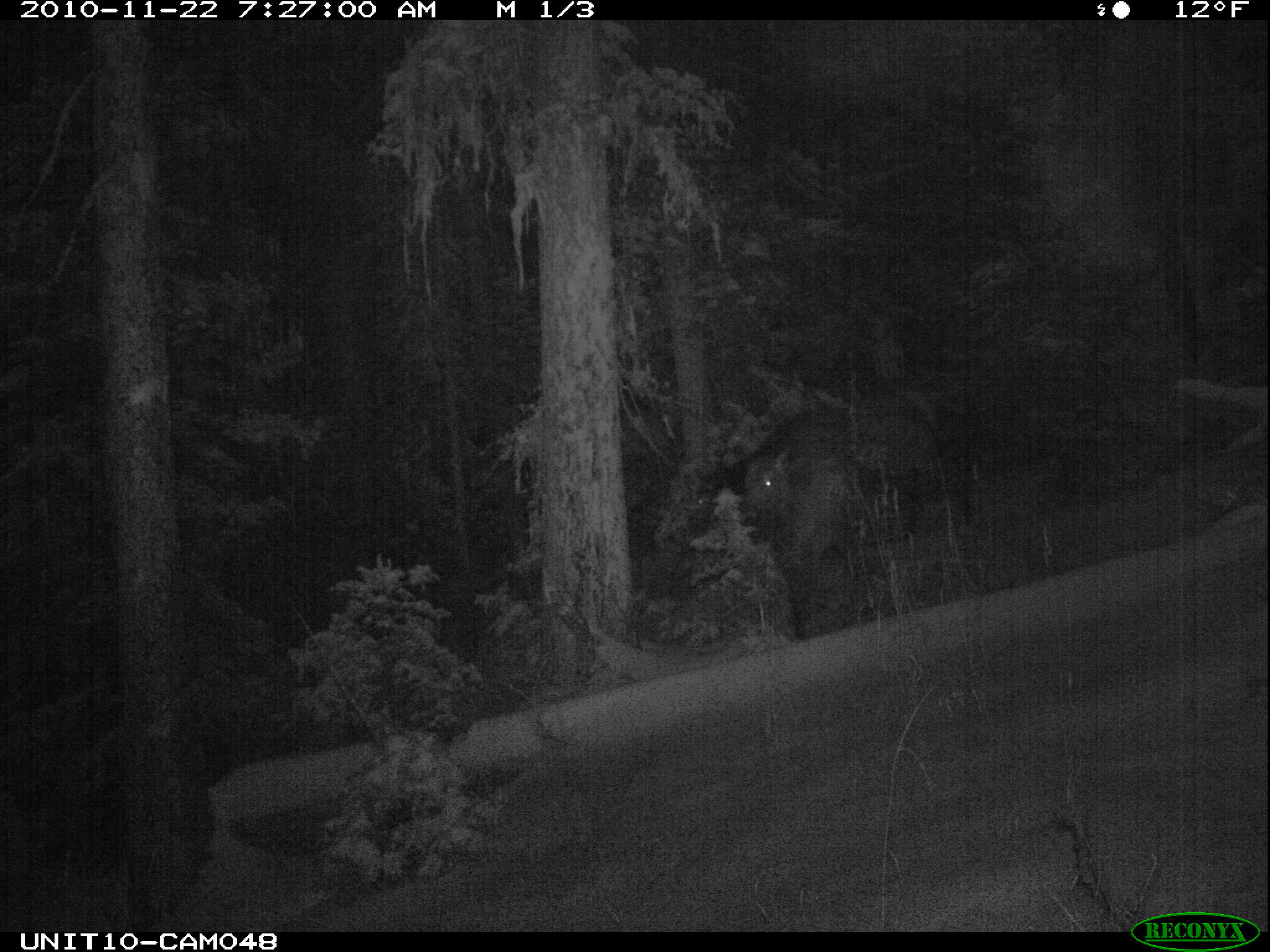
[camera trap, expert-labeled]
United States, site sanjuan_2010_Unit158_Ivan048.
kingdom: Animalia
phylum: Chordata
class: Mammalia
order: Artiodactyla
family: Cervidae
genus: Cervus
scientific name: Cervus elaphus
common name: red deer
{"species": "Cervus elaphus (red deer)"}